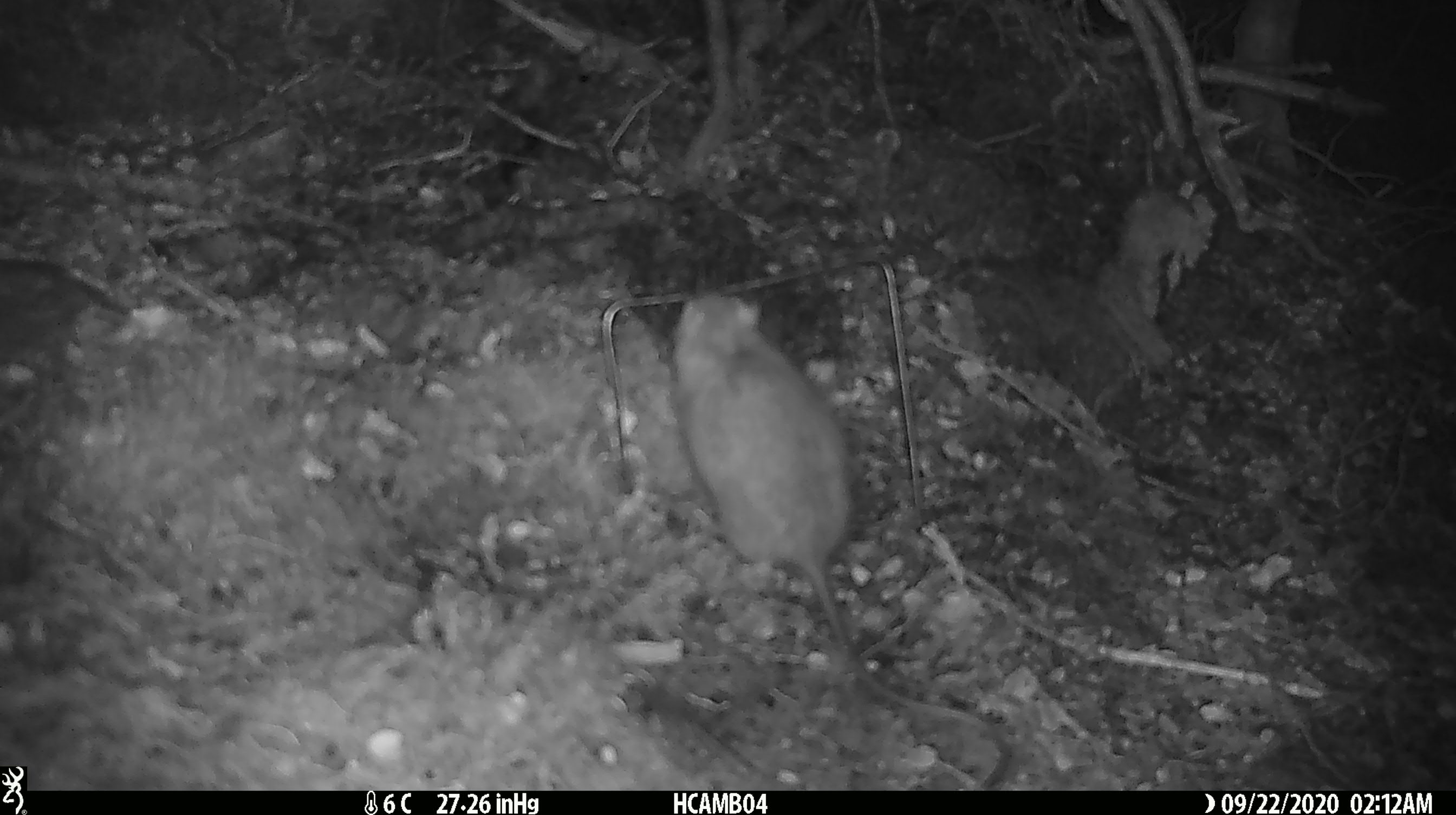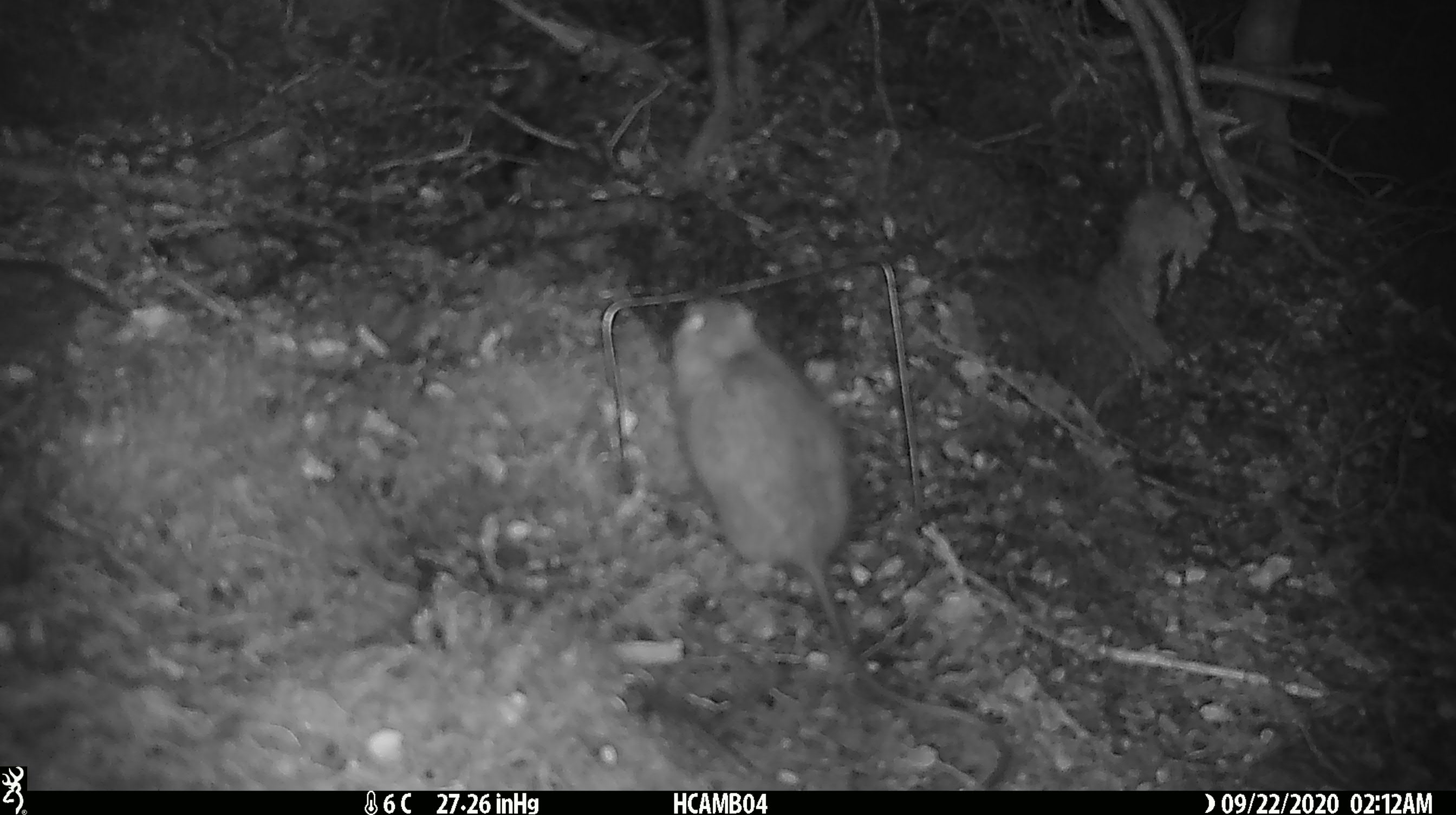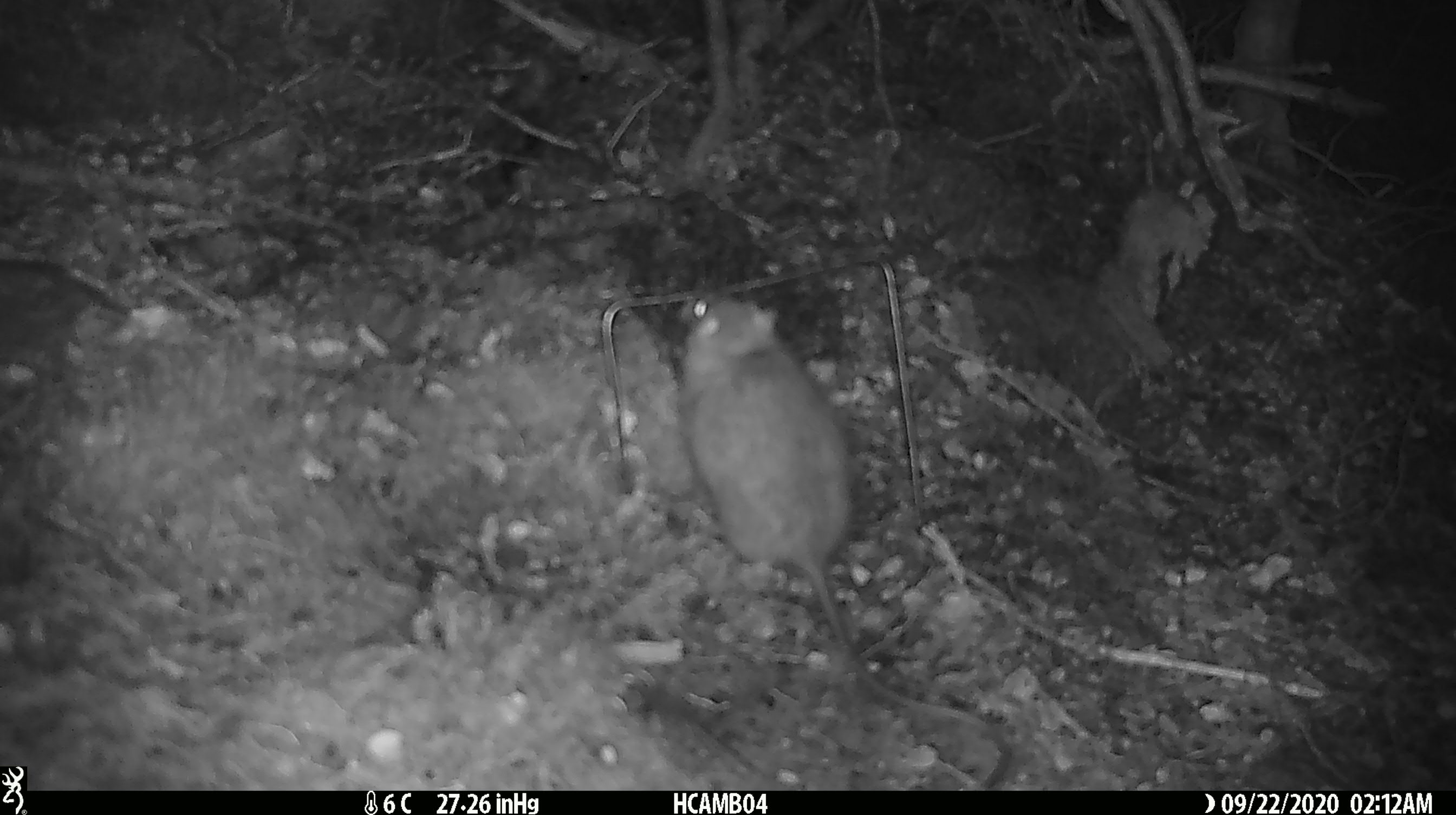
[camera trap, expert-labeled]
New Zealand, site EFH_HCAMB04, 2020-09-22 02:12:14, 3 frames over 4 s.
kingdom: Animalia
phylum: Chordata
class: Mammalia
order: Rodentia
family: Muridae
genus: Rattus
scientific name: Rattus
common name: rat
Rat (Rattus).